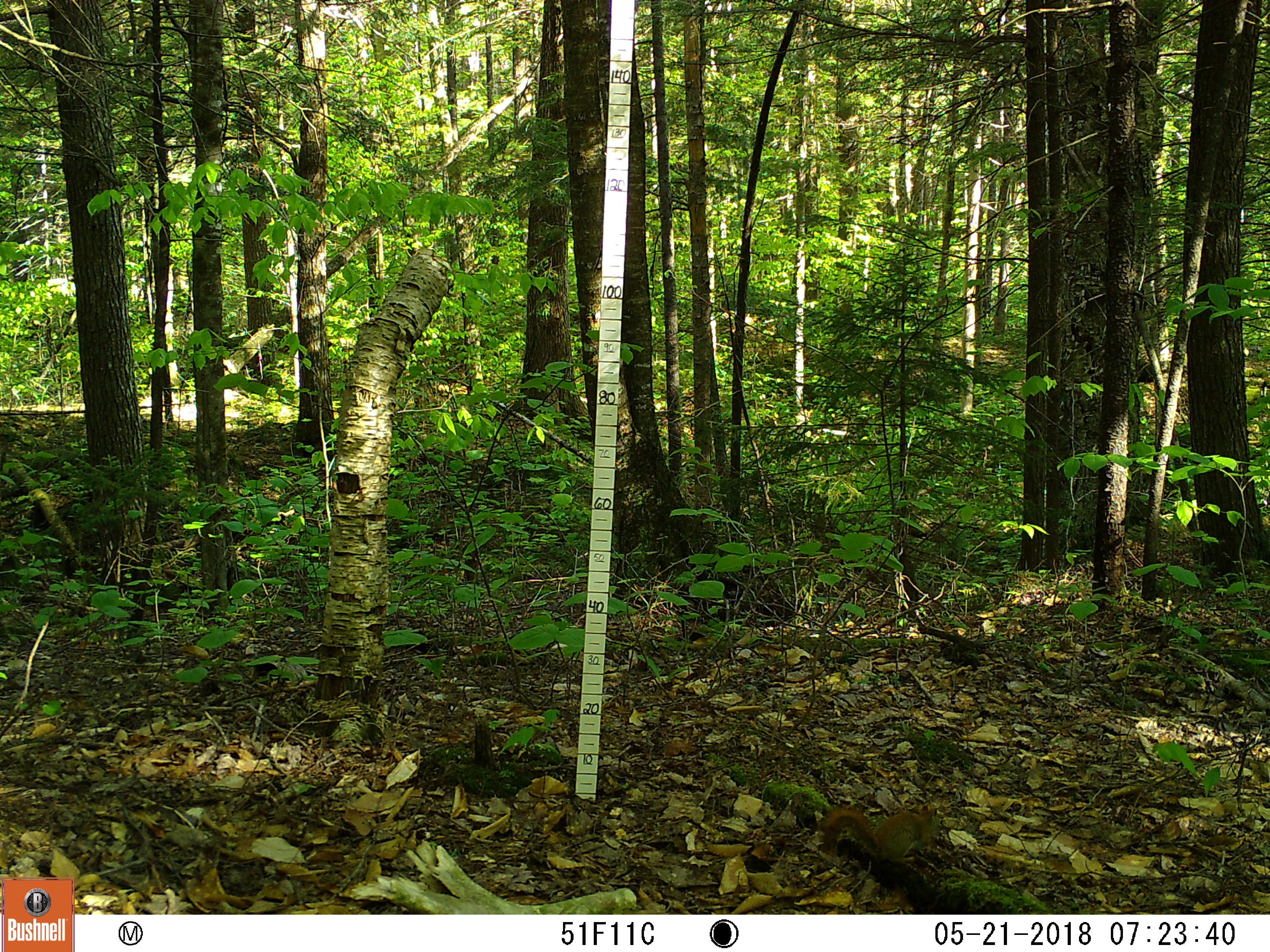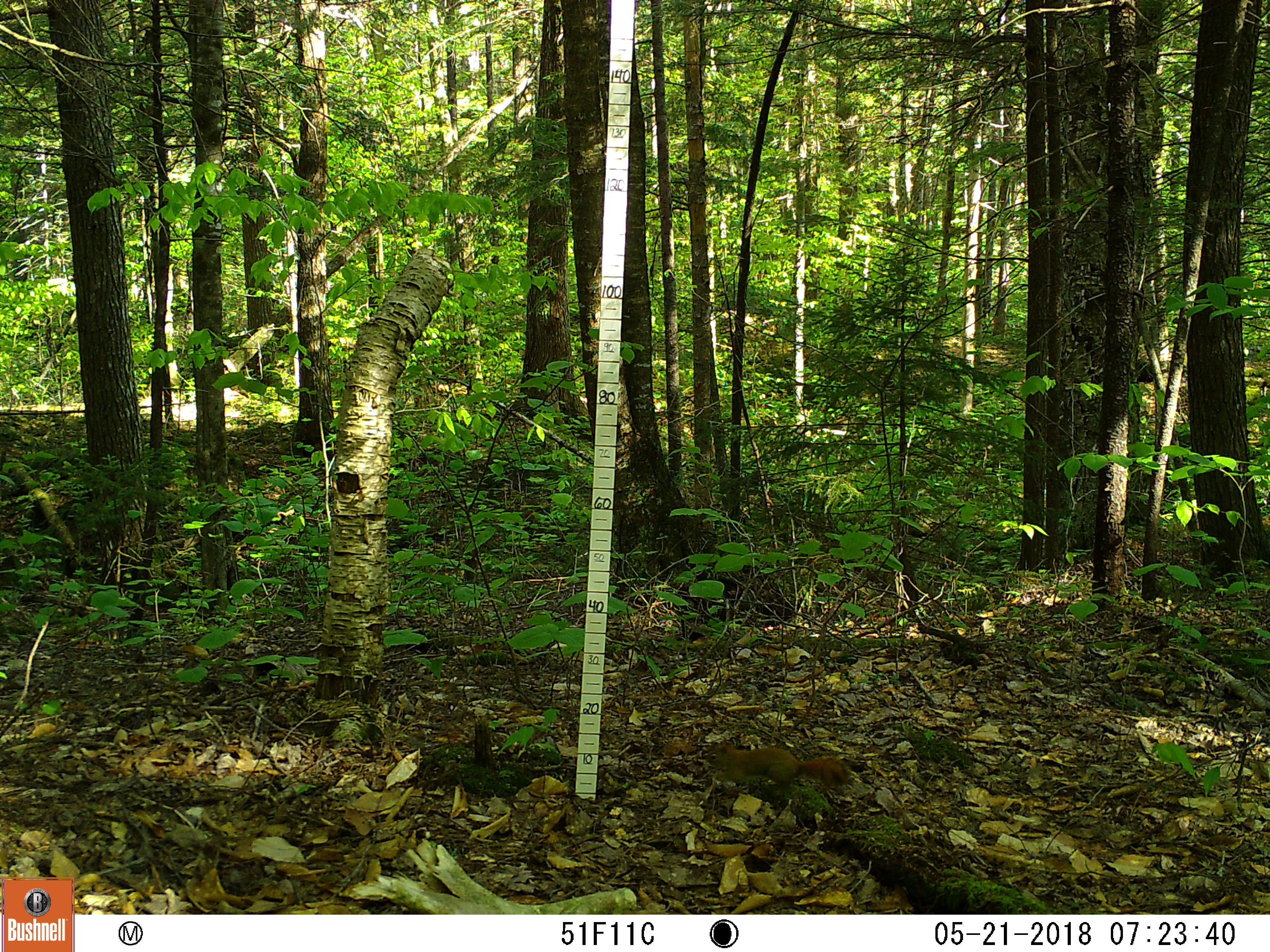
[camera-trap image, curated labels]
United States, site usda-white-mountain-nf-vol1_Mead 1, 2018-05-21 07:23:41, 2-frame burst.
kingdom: Animalia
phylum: Chordata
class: Mammalia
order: Rodentia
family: Sciuridae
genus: Tamiasciurus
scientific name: Tamiasciurus hudsonicus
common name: red squirrel